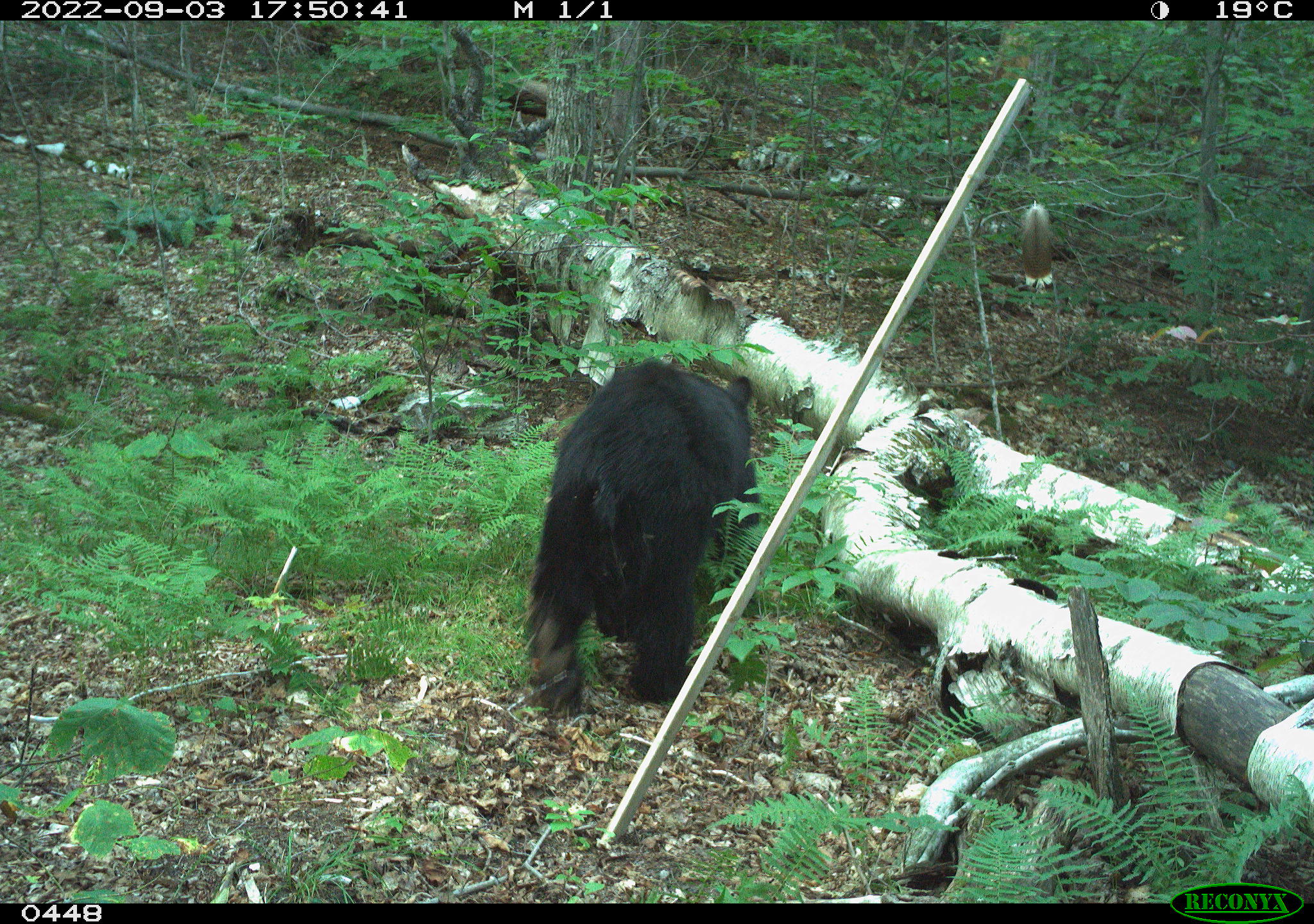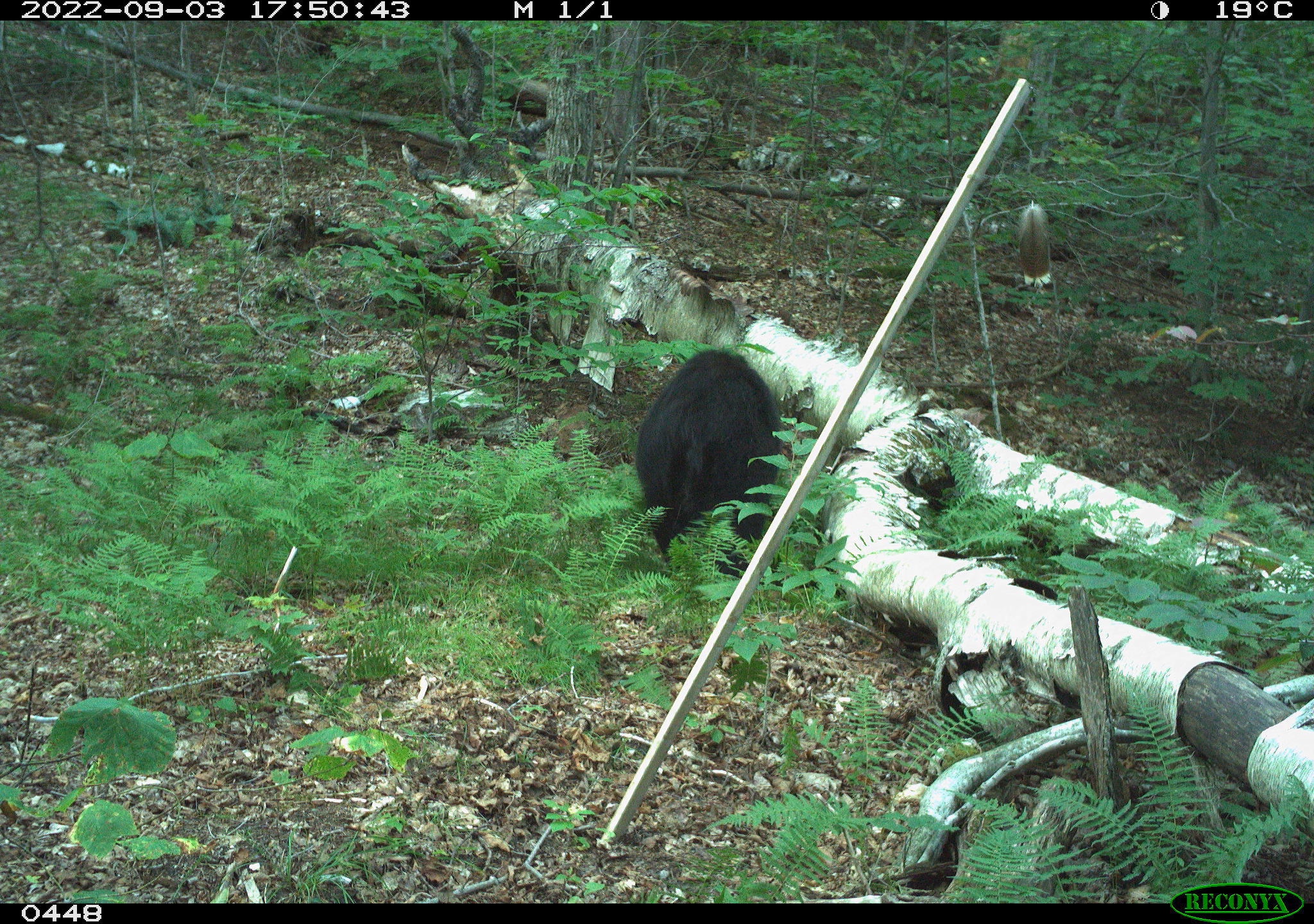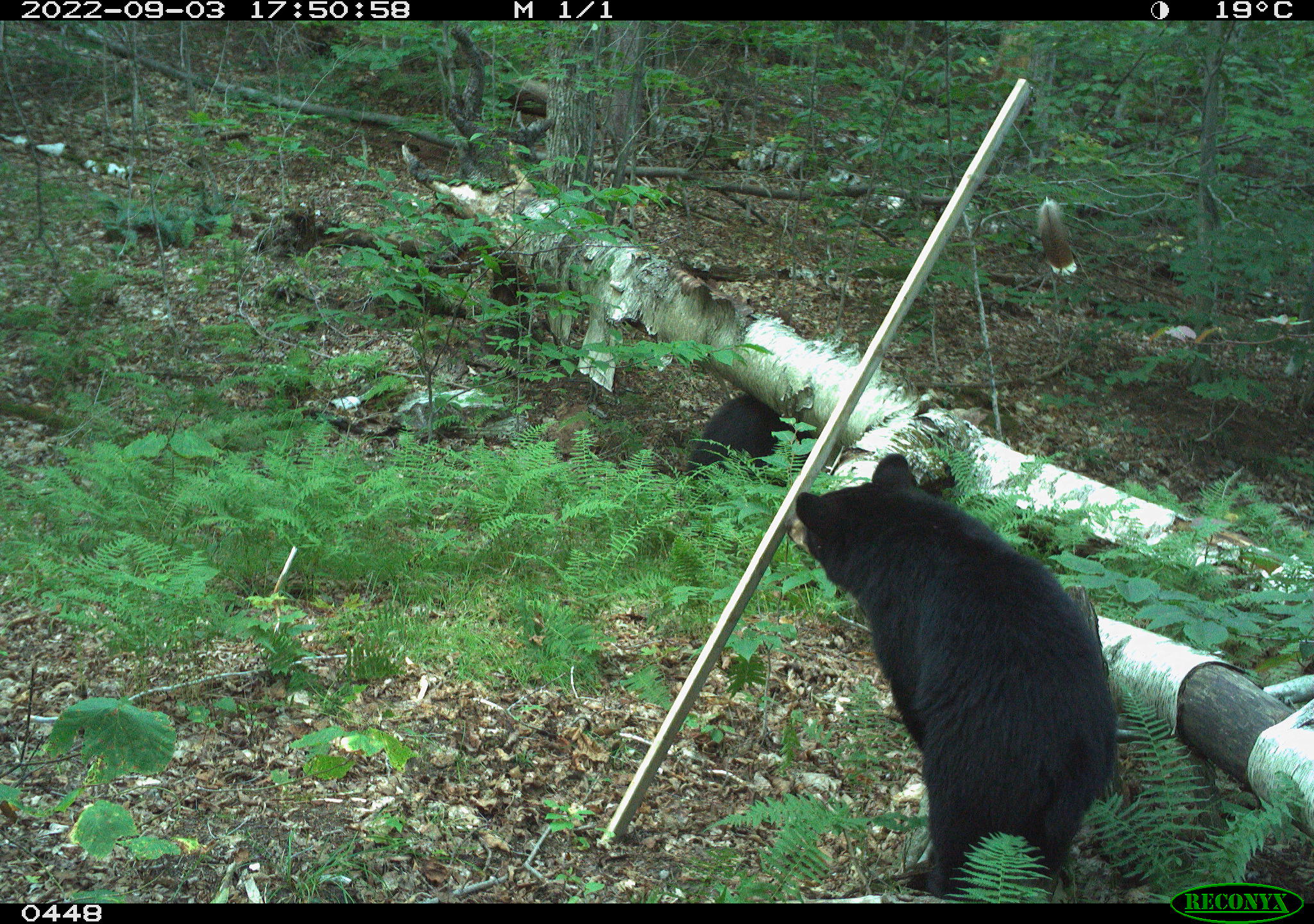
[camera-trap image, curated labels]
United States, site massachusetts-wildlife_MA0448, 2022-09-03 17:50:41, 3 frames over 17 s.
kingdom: Animalia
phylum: Chordata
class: Mammalia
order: Carnivora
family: Ursidae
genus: Ursus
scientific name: Ursus americanus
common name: black bear